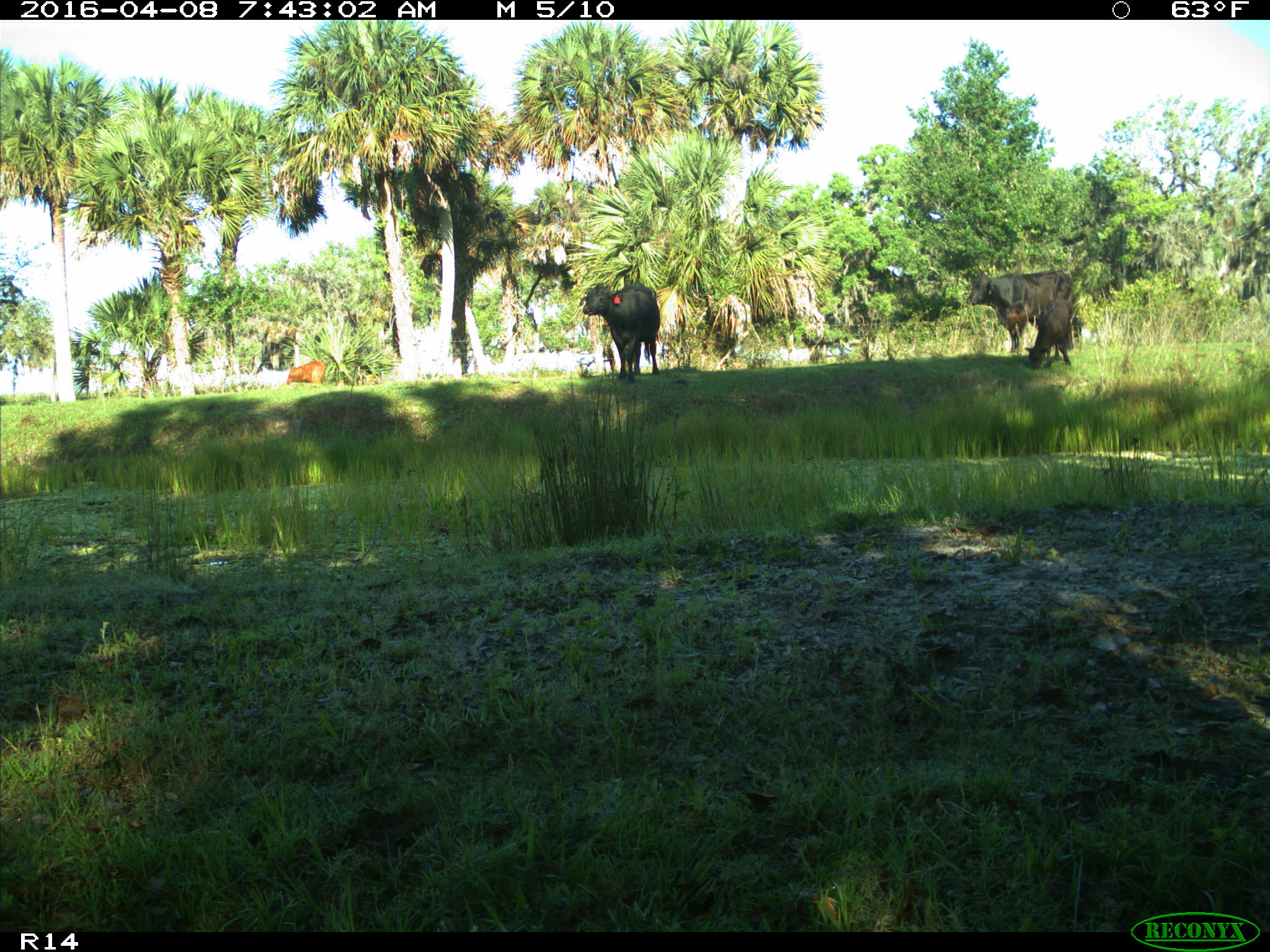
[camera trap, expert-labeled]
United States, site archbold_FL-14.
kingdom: Animalia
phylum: Chordata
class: Mammalia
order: Artiodactyla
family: Bovidae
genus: Bos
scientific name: Bos taurus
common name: domestic cow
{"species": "Bos taurus (domestic cow)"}